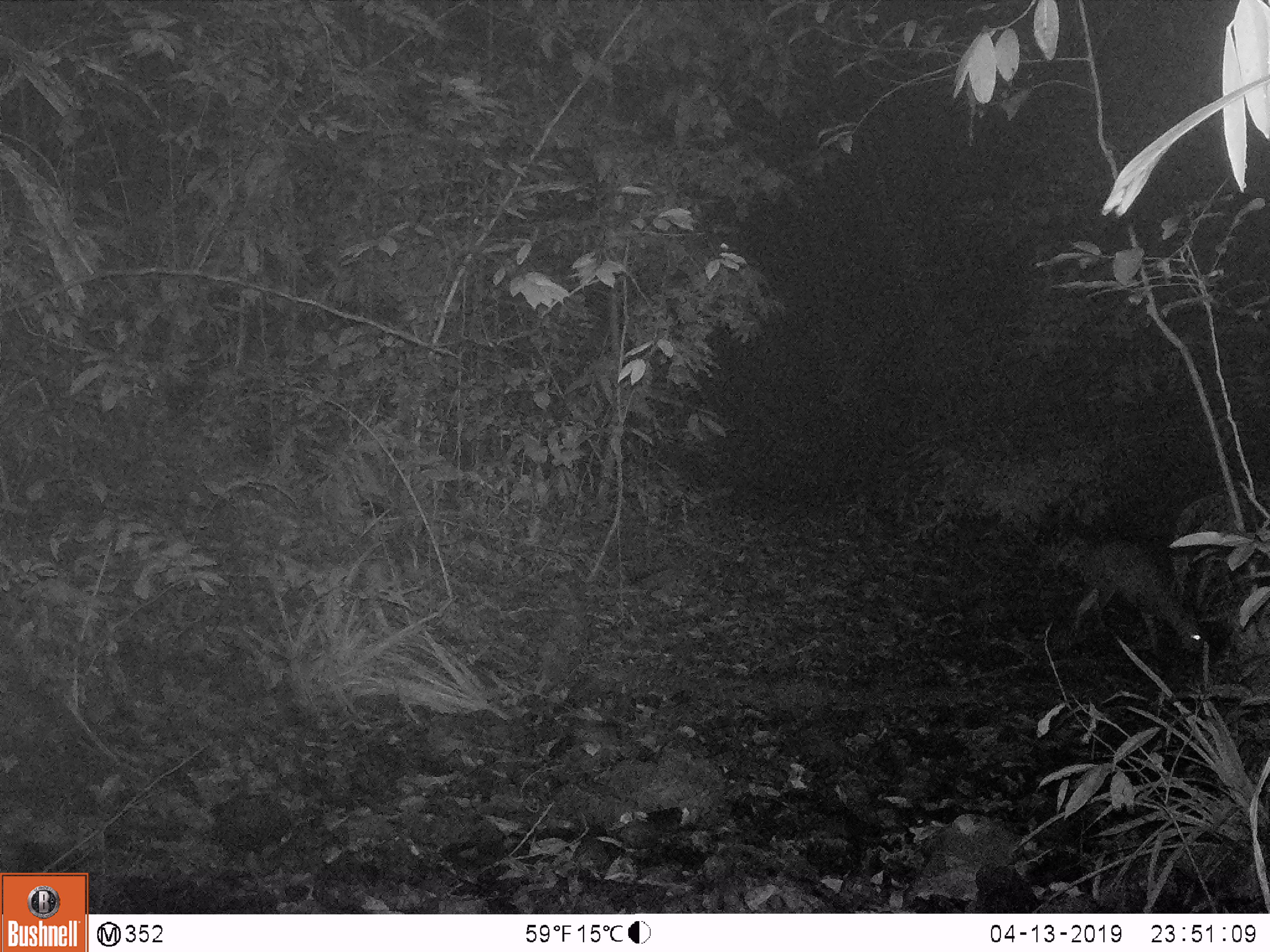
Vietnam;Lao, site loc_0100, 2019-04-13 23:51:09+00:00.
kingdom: Animalia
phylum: Chordata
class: Mammalia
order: Artiodactyla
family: Cervidae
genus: Muntiacus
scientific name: Muntiacus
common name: muntjacs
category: unidentified muntjac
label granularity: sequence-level